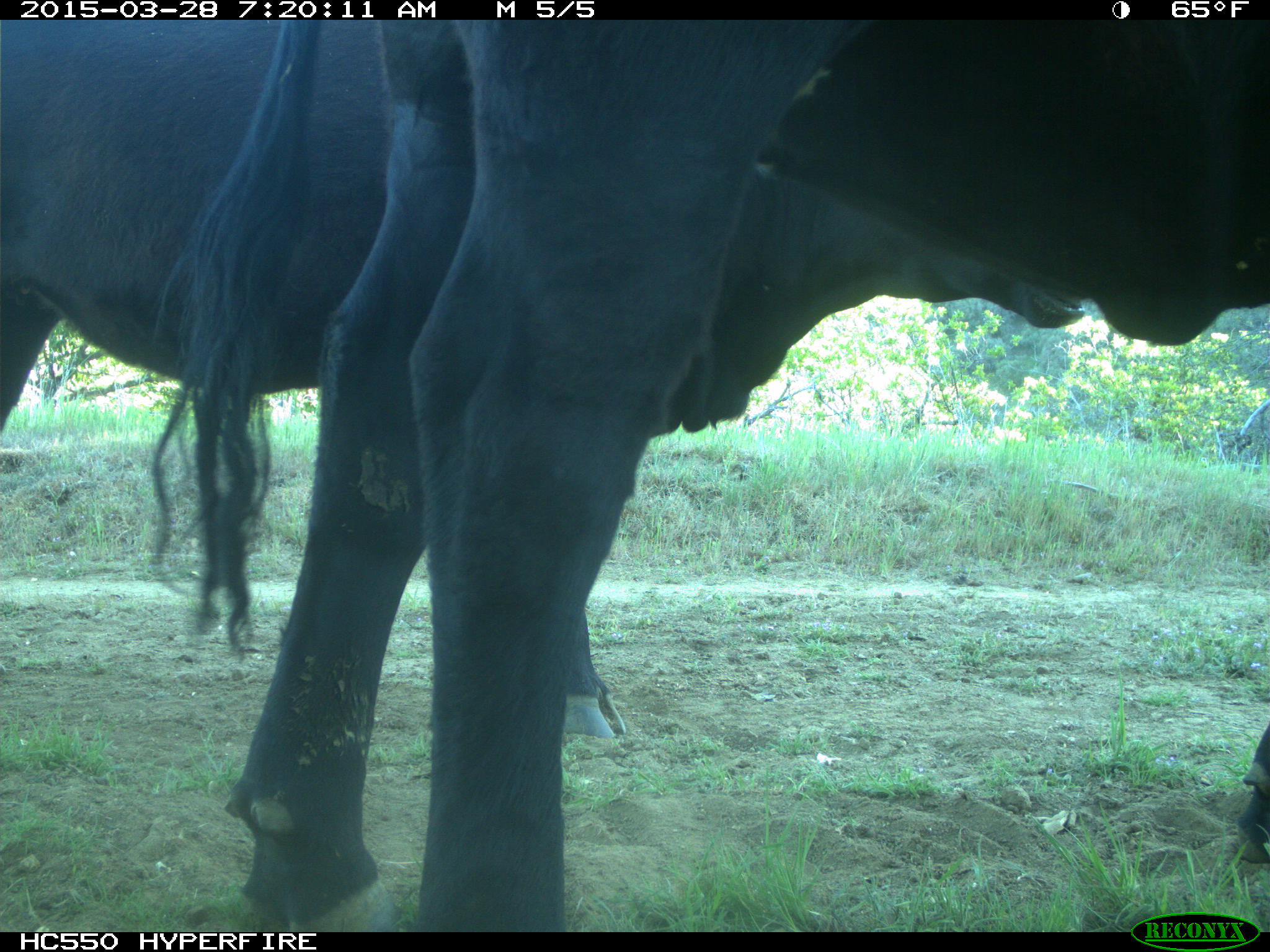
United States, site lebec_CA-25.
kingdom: Animalia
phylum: Chordata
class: Mammalia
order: Artiodactyla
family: Bovidae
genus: Bos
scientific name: Bos taurus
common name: domestic cow